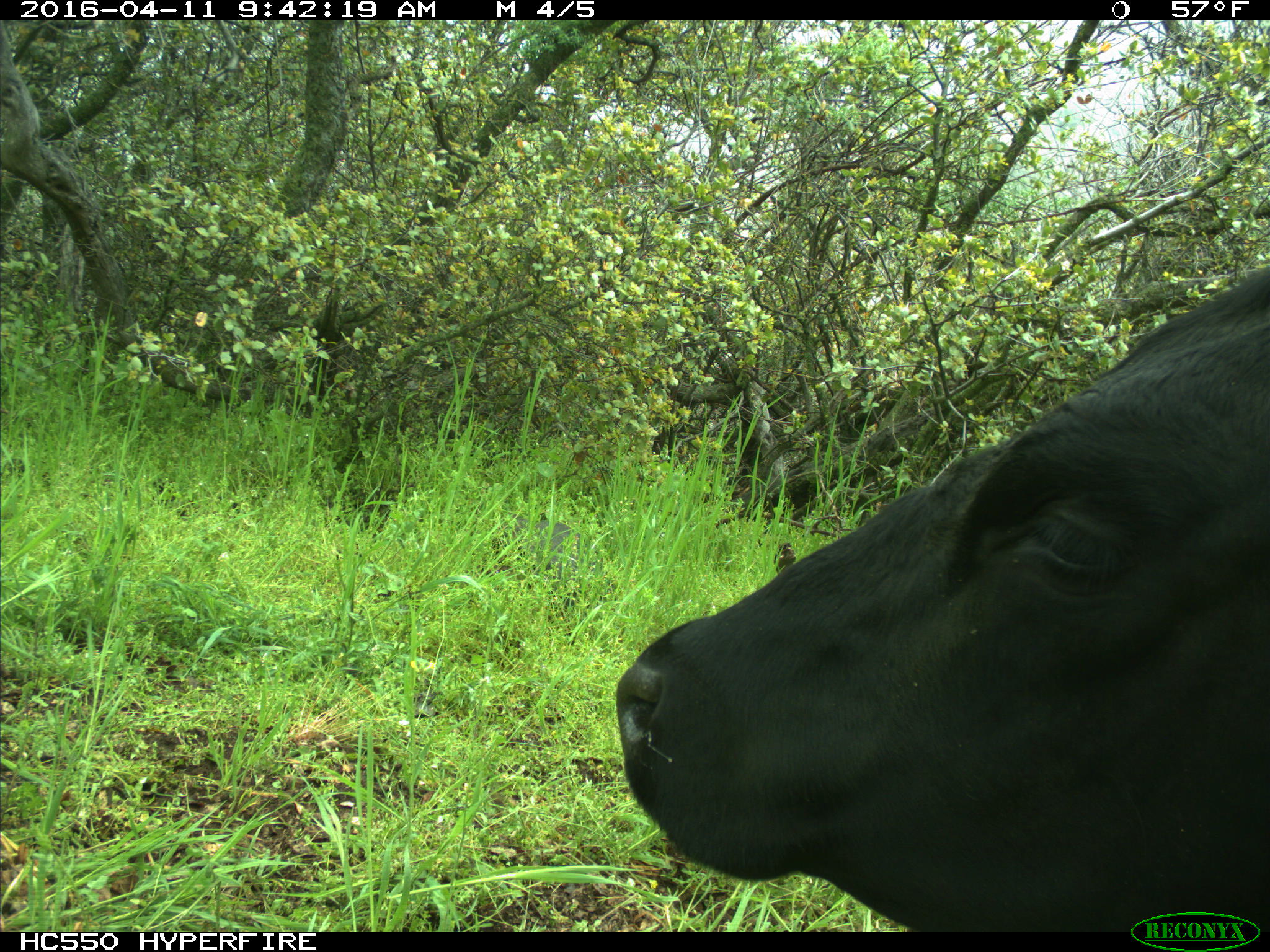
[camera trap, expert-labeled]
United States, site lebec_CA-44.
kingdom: Animalia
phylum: Chordata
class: Mammalia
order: Artiodactyla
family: Bovidae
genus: Bos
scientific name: Bos taurus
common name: domestic cow